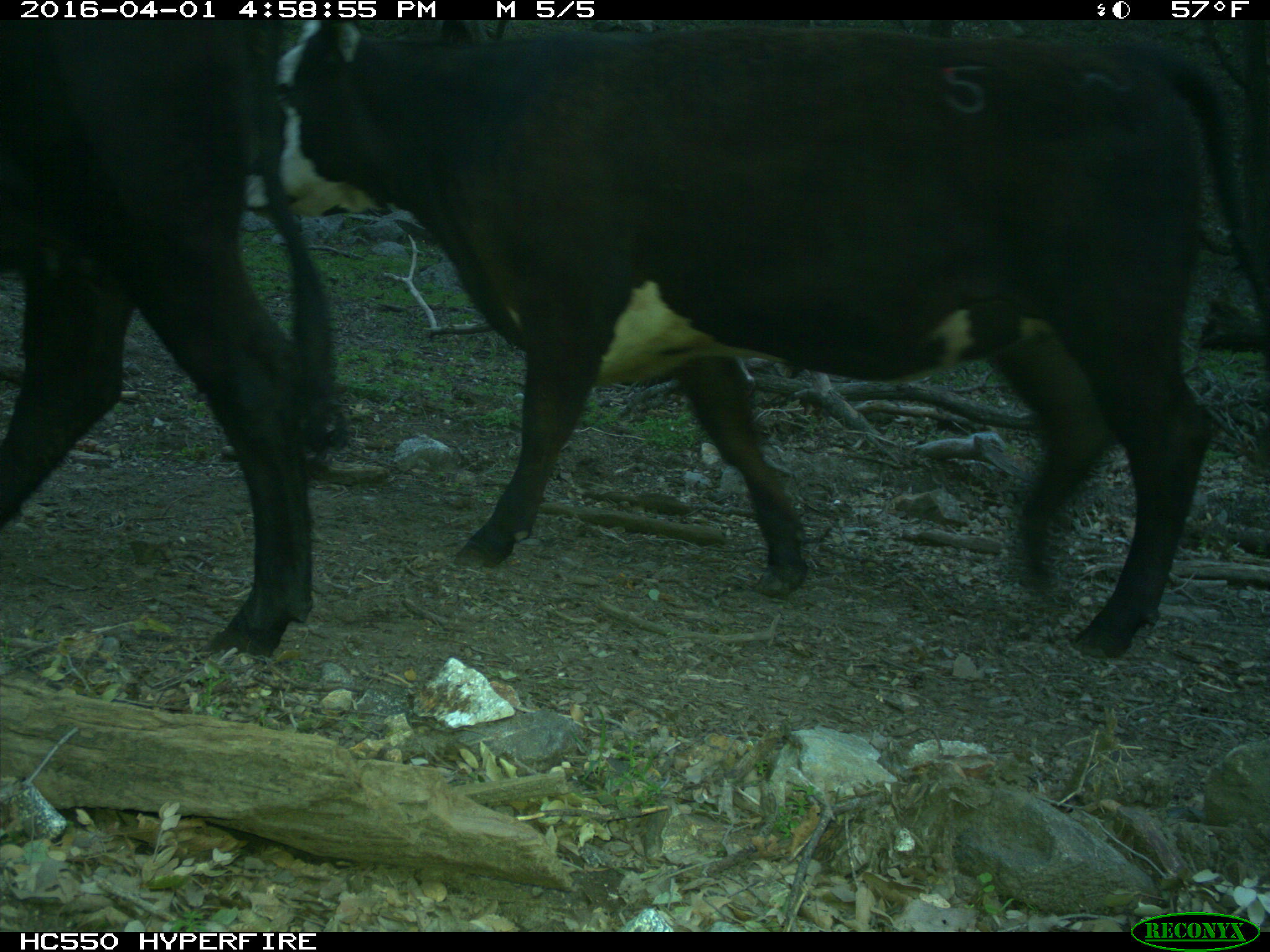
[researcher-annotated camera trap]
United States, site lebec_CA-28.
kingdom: Animalia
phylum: Chordata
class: Mammalia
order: Artiodactyla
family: Bovidae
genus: Bos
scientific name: Bos taurus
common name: domestic cow